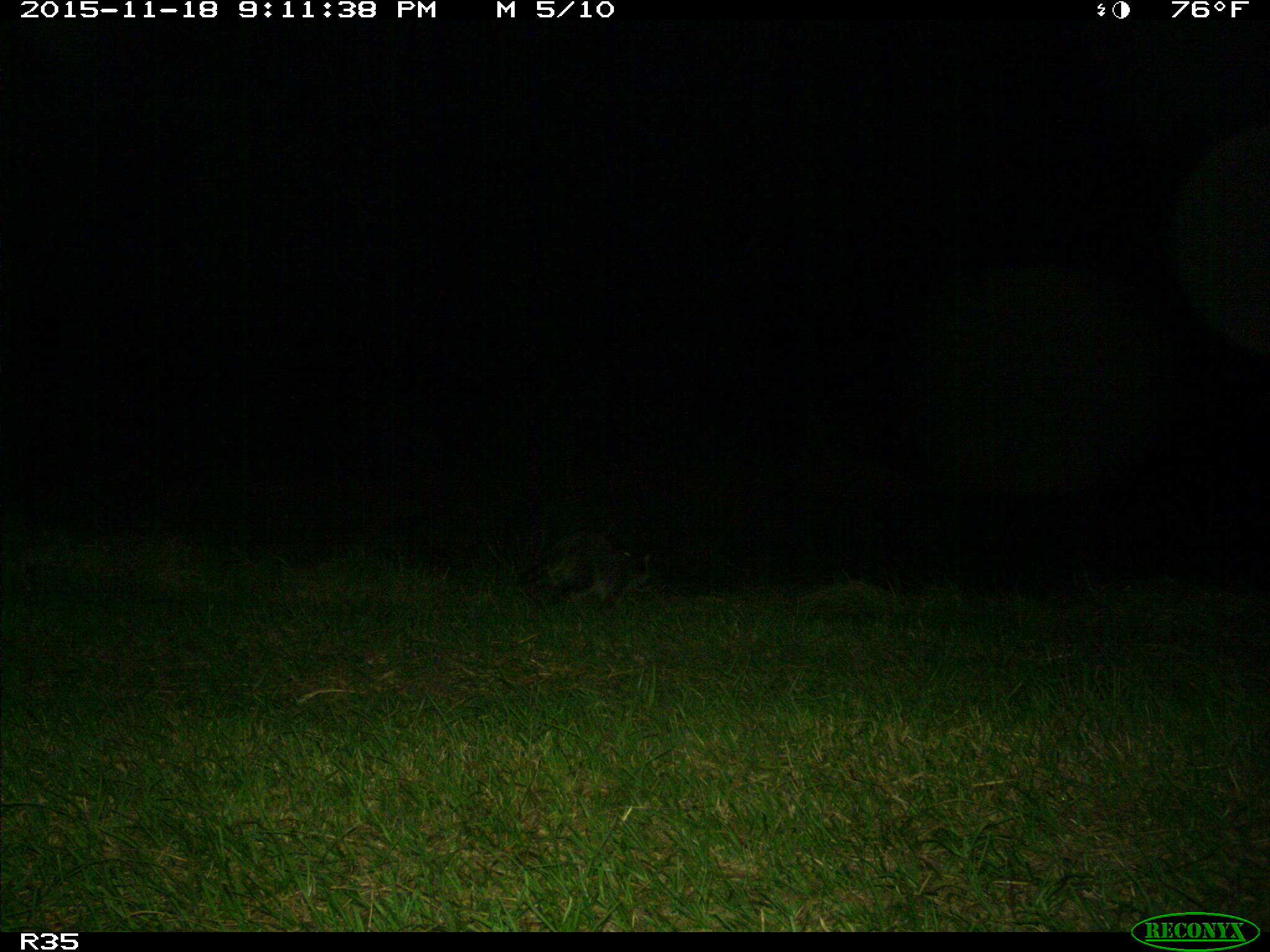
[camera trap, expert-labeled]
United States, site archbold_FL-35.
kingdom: Animalia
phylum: Chordata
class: Mammalia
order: Carnivora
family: Procyonidae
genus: Procyon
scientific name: Procyon lotor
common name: common raccoon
Procyon lotor (common raccoon).